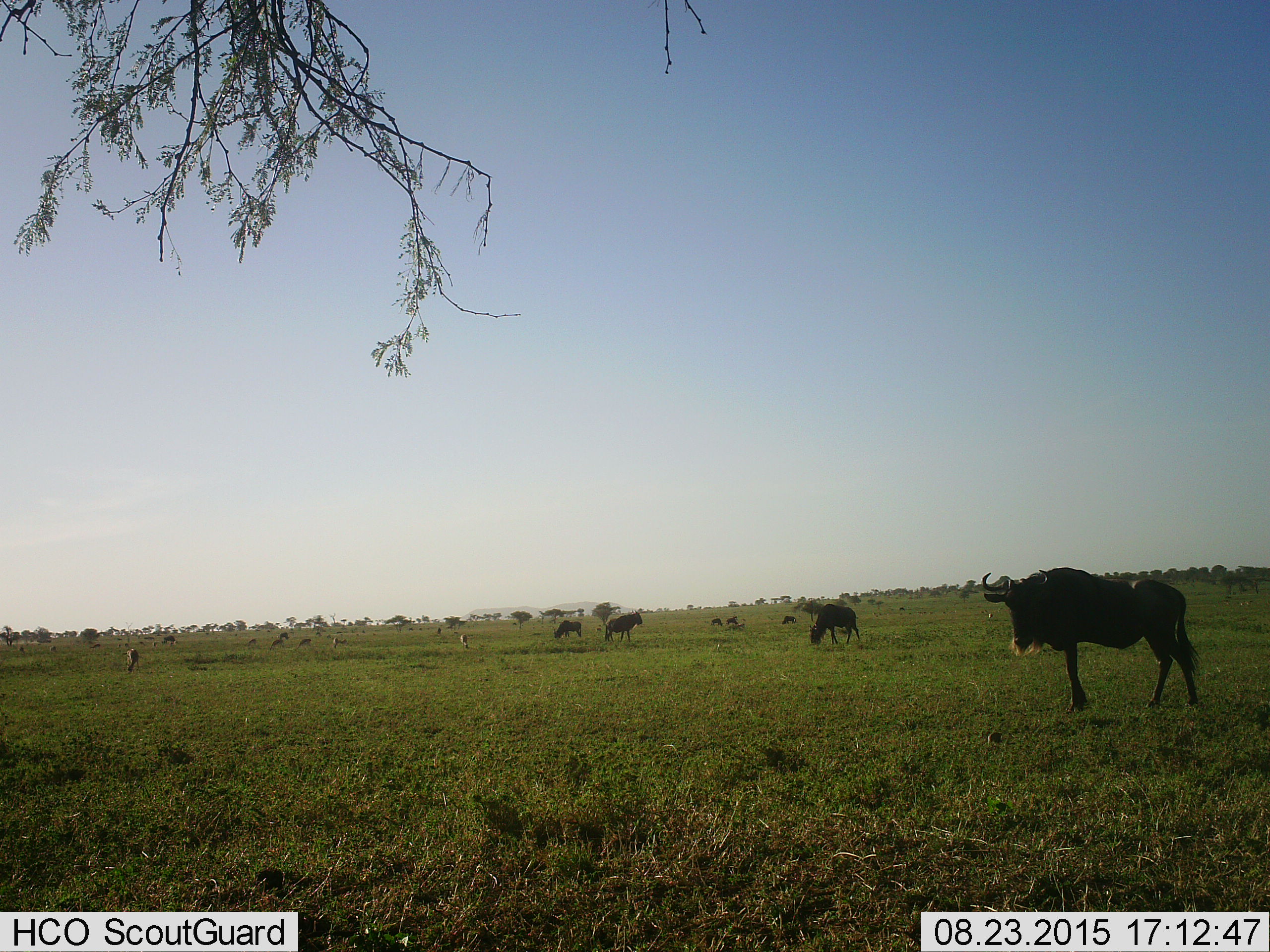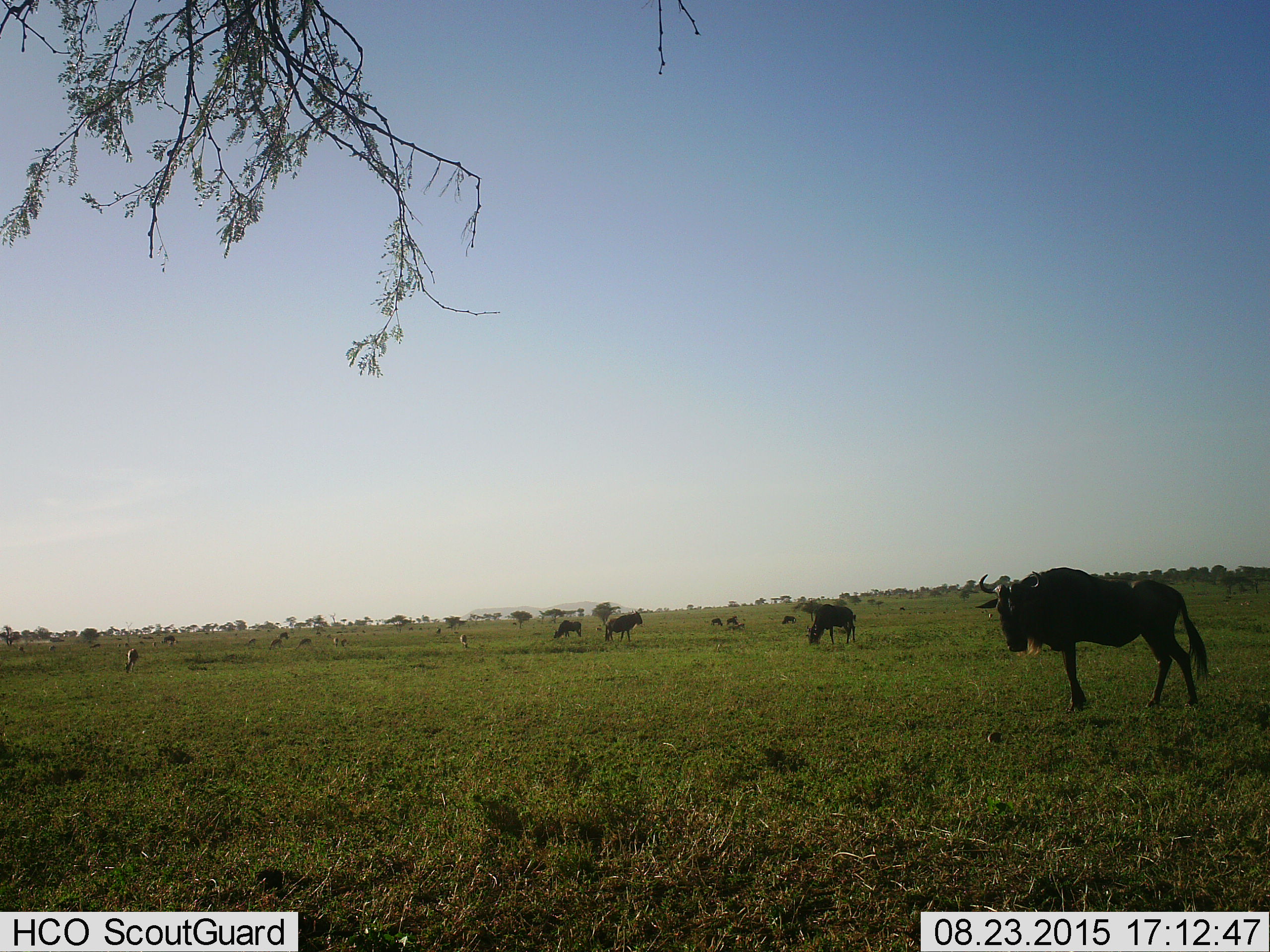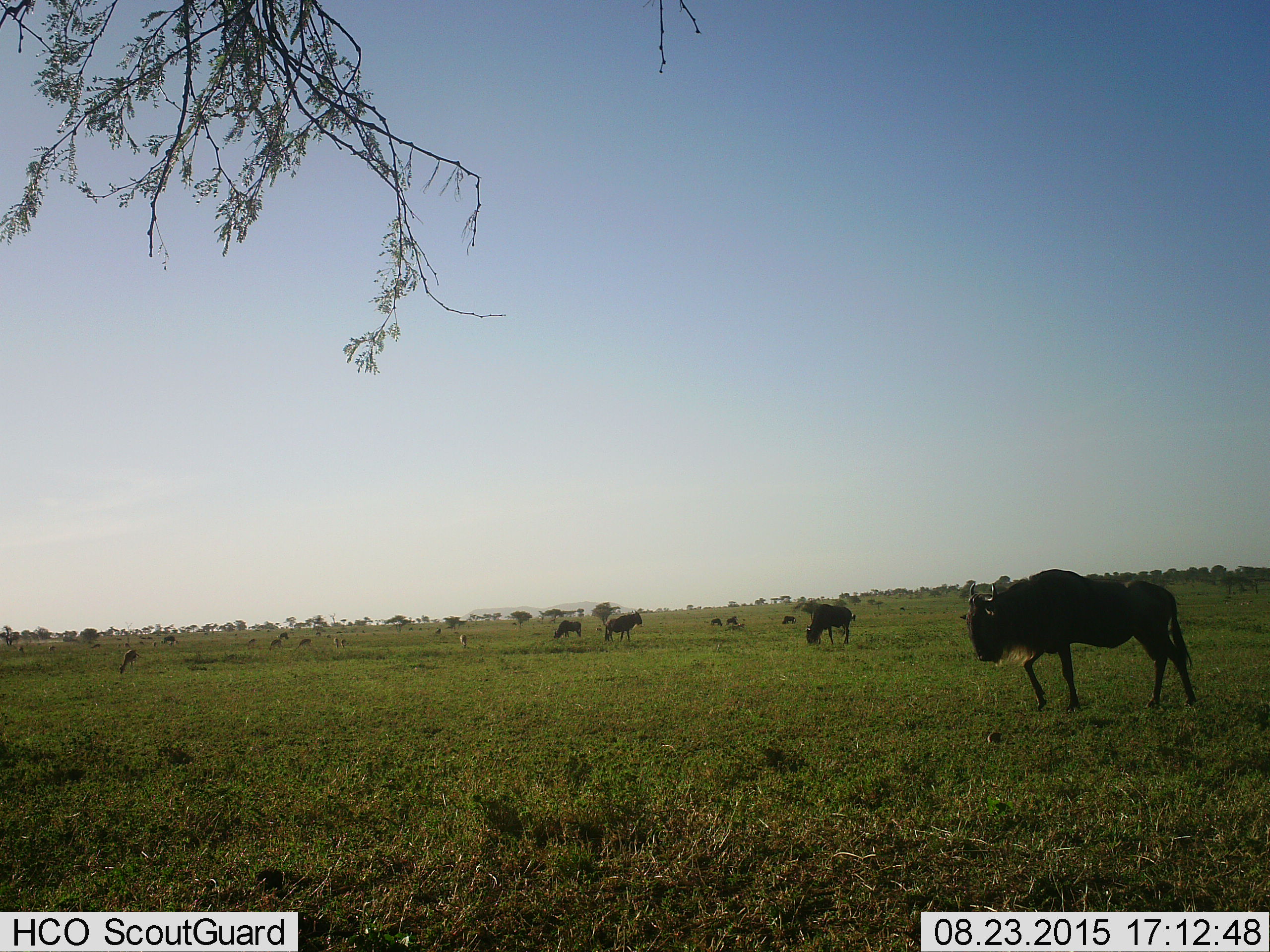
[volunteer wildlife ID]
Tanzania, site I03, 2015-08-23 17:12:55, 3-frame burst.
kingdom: Animalia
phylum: Chordata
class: Mammalia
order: Artiodactyla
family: Bovidae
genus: Connochaetes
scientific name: Connochaetes taurinus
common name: blue wildebeest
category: wildebeest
Wildebeest (blue wildebeest) (Connochaetes taurinus), count 11-50. Behavior (volunteer vote fractions): standing 78%, resting 0%, moving 56%, interacting 11%. Young present (vote fraction): 11%. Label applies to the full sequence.